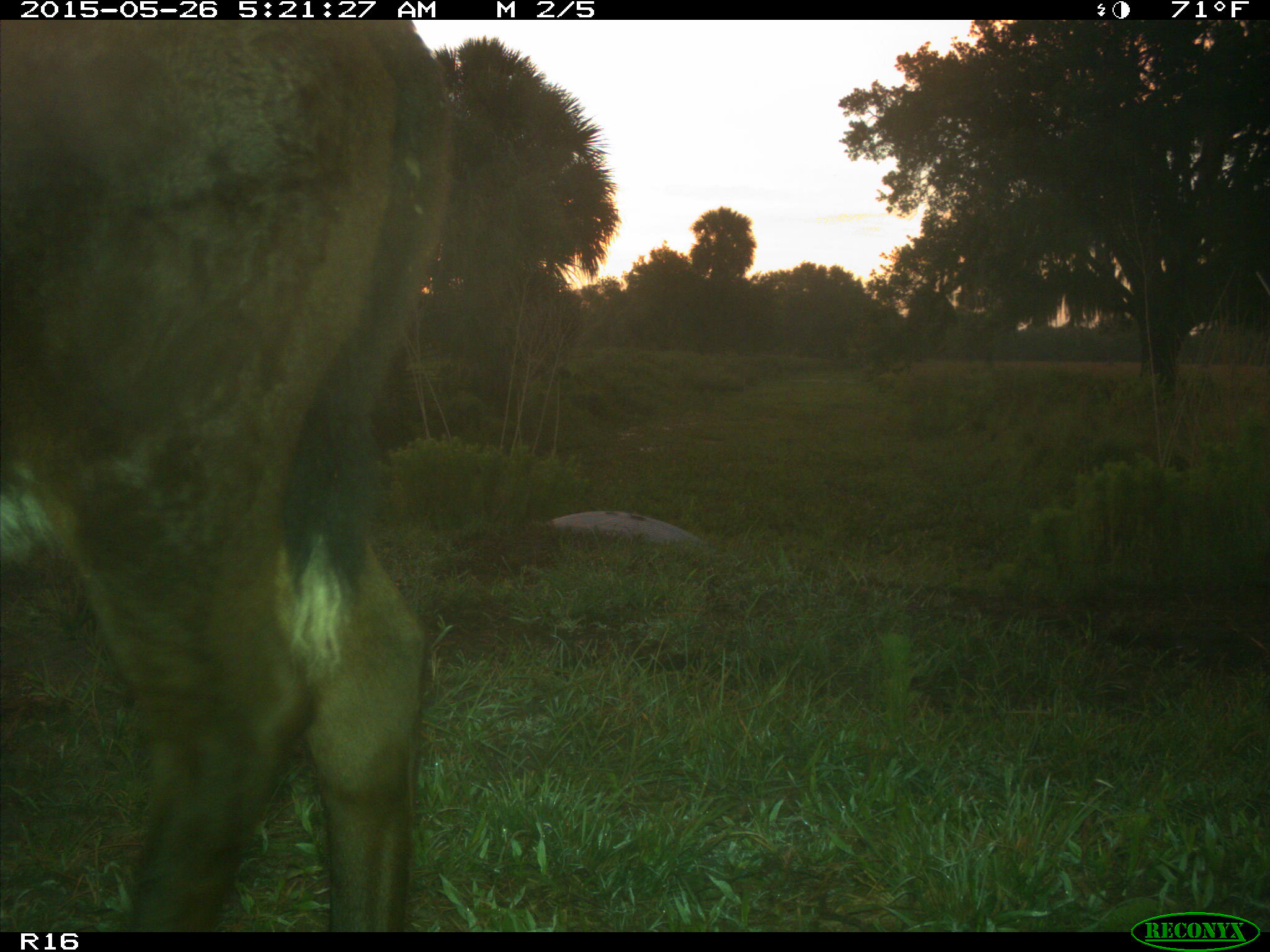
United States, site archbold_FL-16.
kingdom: Animalia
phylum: Chordata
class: Mammalia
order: Artiodactyla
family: Bovidae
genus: Bos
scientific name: Bos taurus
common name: domestic cow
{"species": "Bos taurus (domestic cow)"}